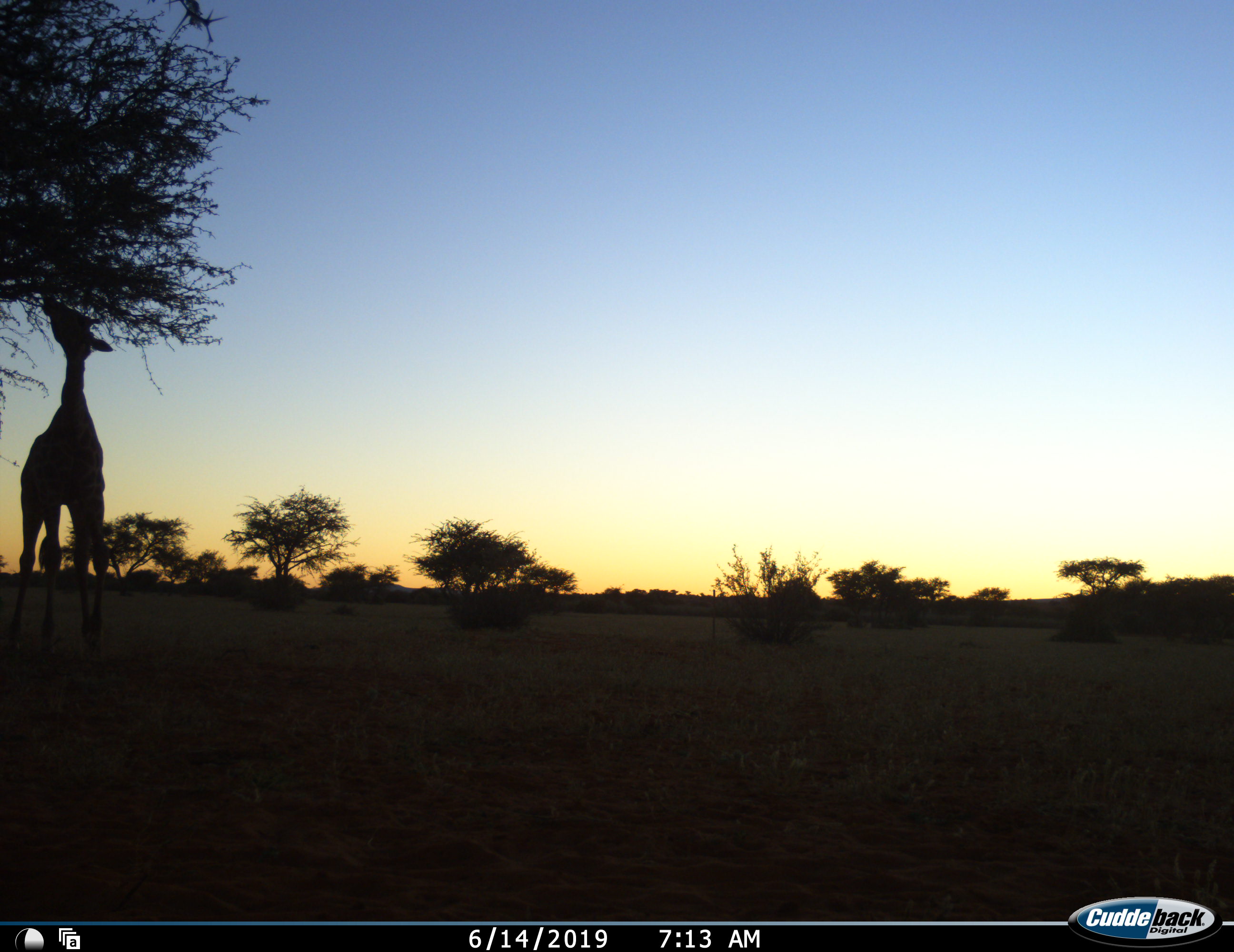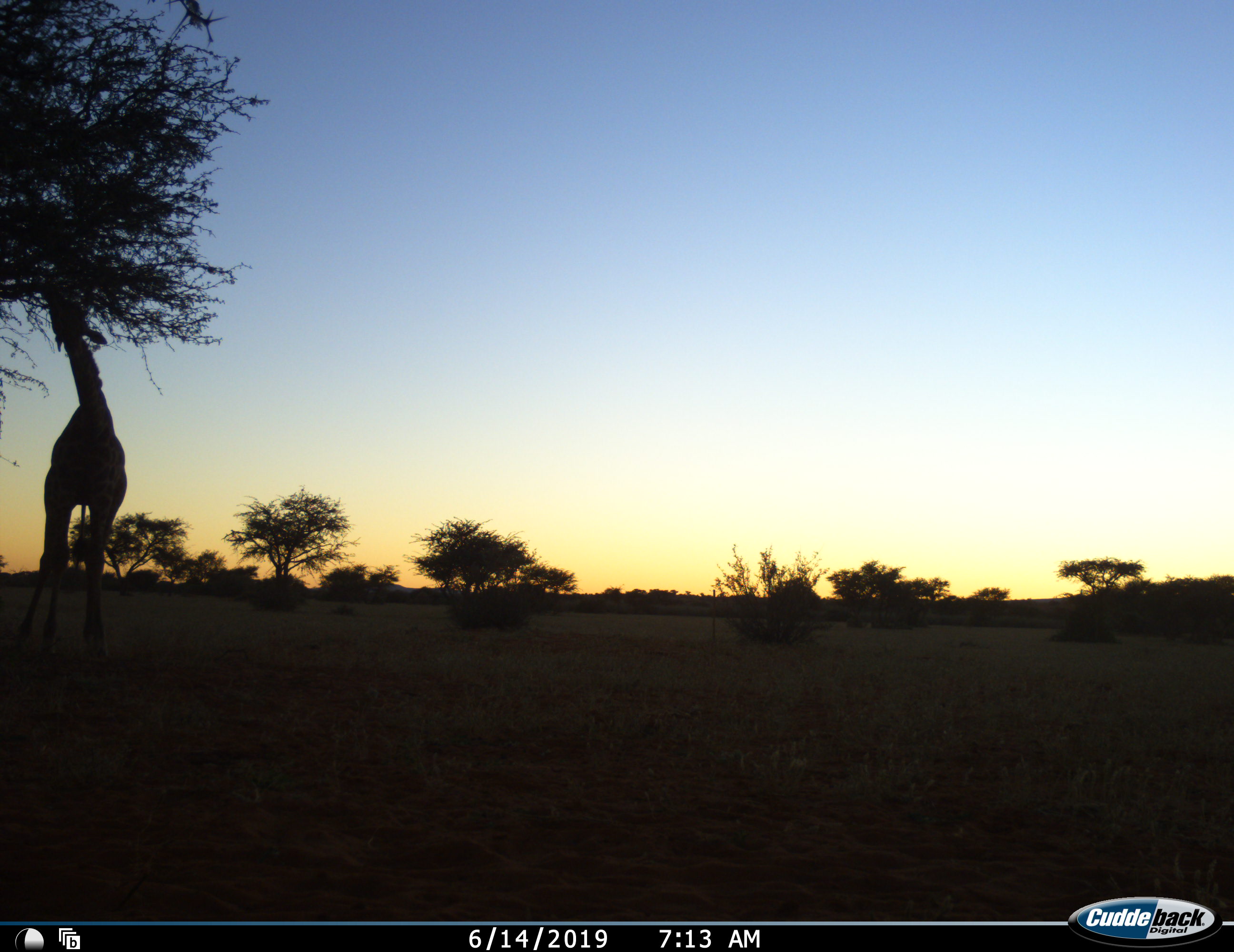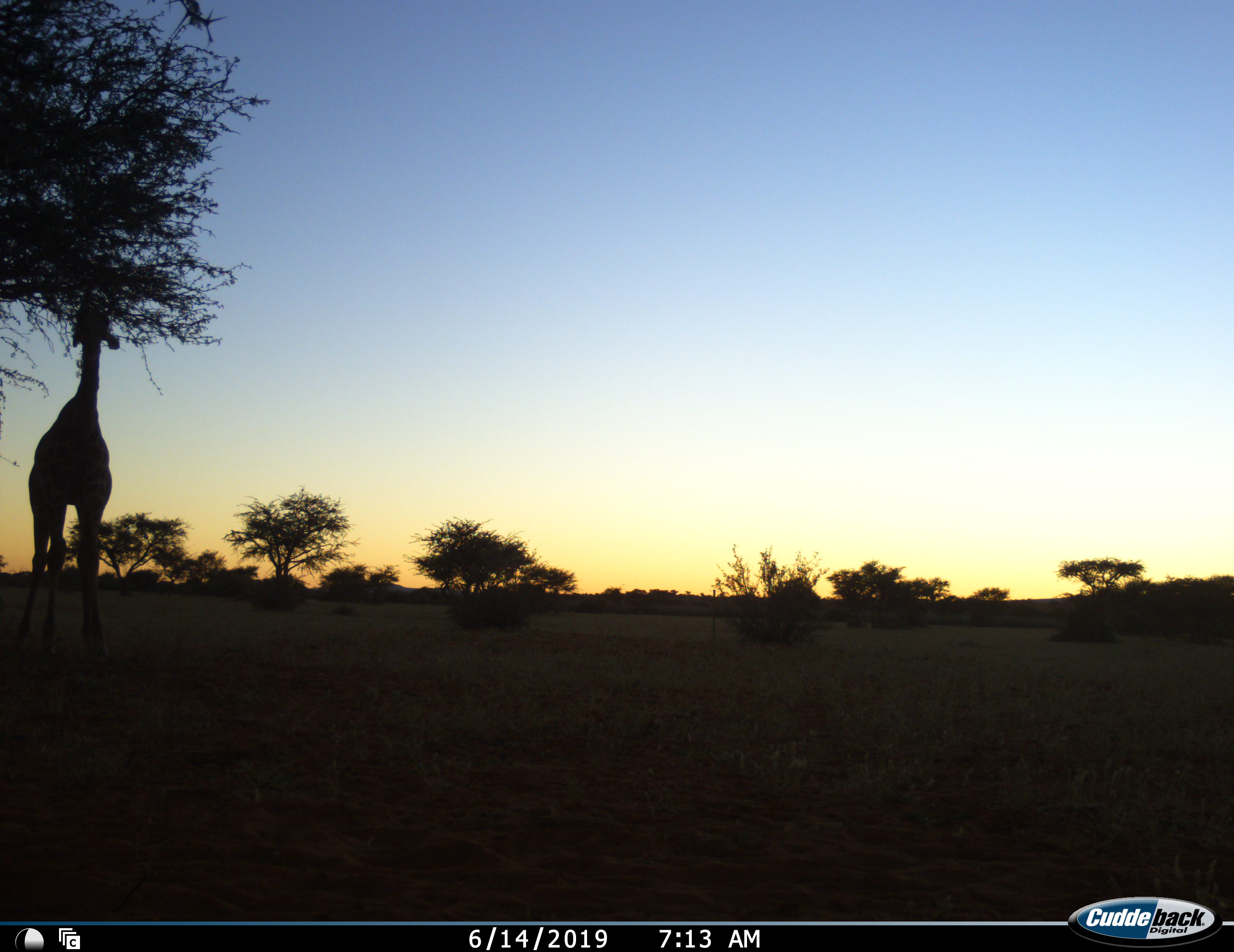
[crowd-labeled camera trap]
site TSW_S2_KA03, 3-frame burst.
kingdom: Animalia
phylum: Chordata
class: Mammalia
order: Artiodactyla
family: Giraffidae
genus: Giraffa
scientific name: Giraffa camelopardalis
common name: giraffe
Giraffe (Giraffa camelopardalis), count 1. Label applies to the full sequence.